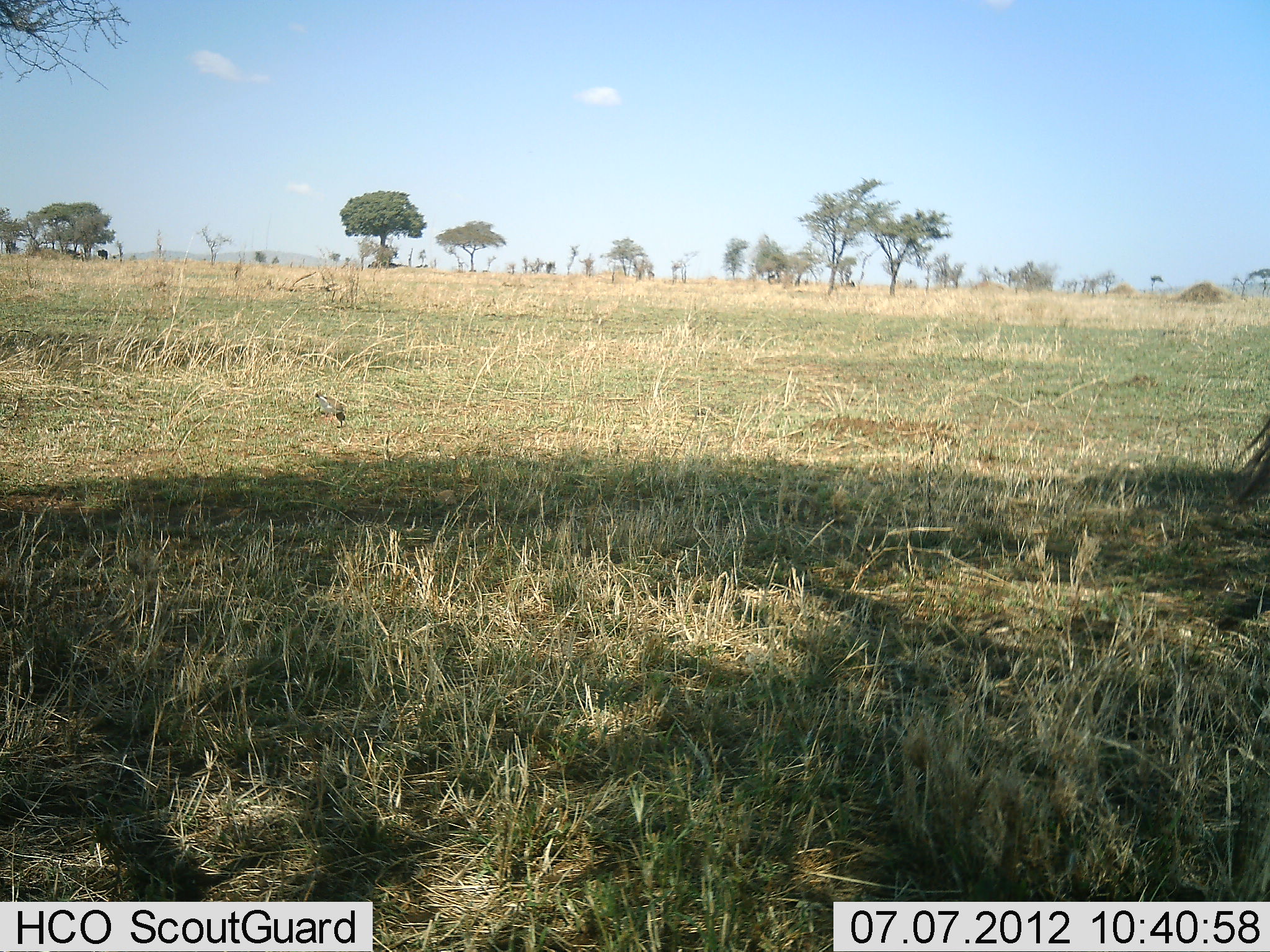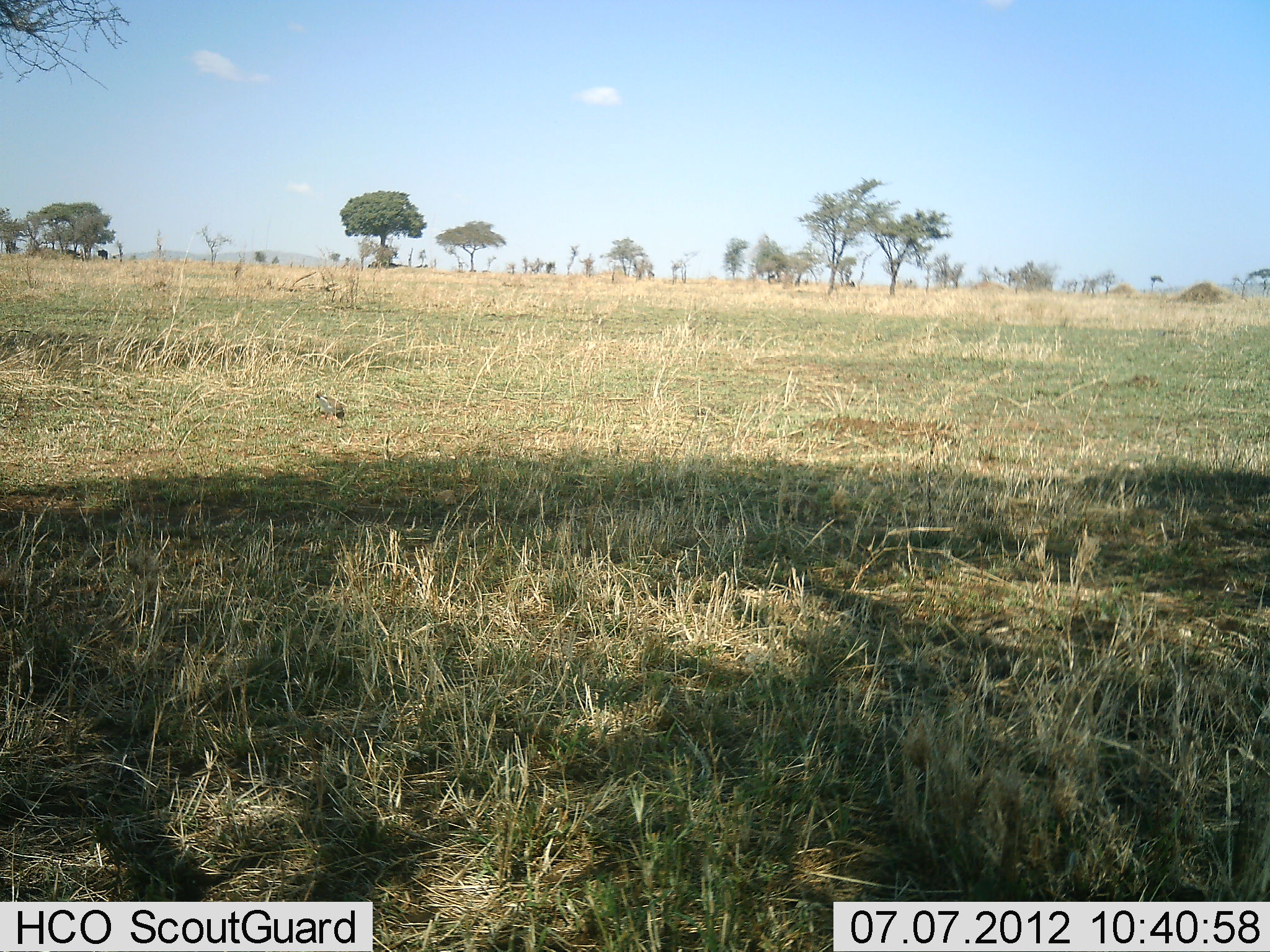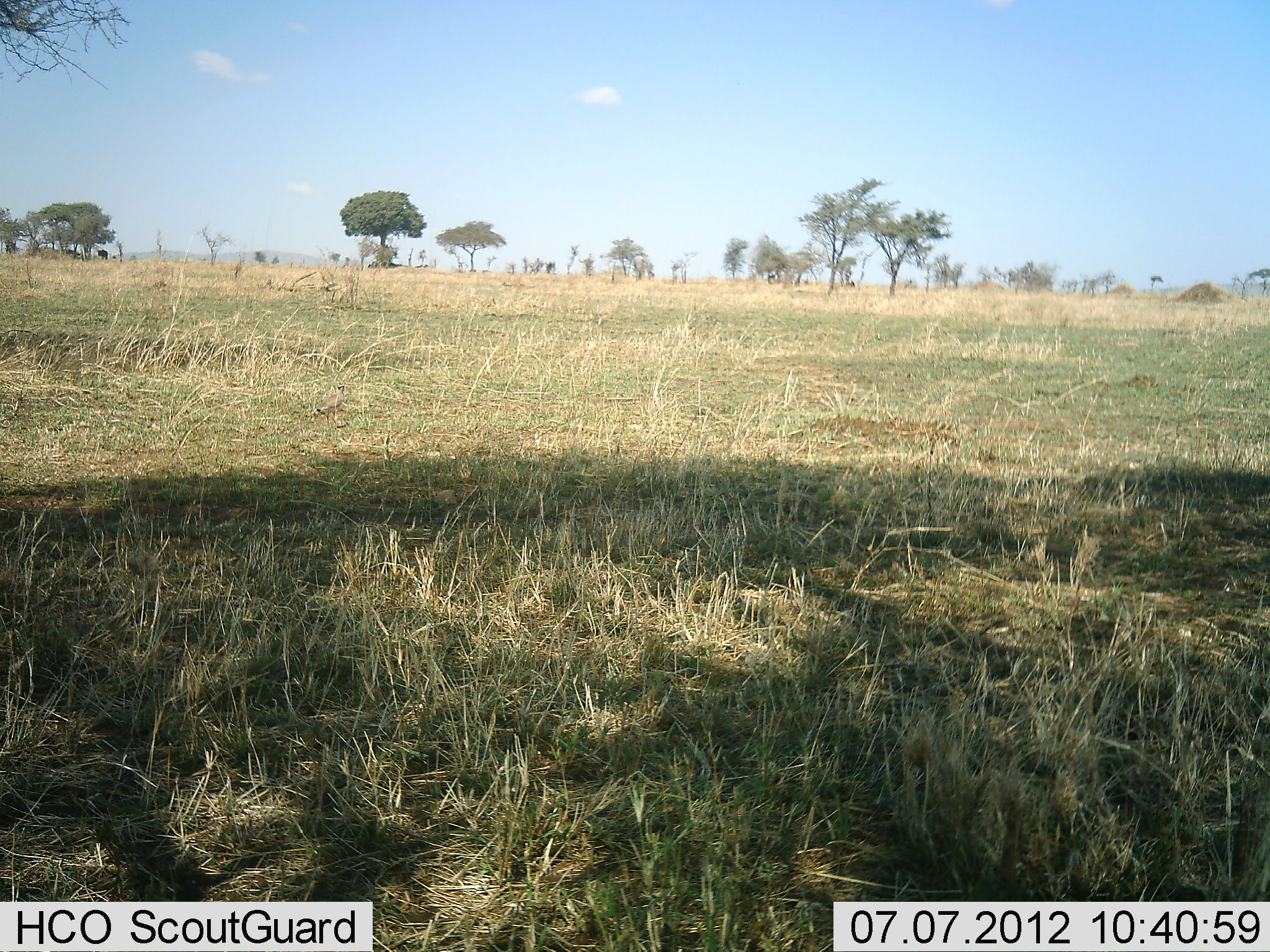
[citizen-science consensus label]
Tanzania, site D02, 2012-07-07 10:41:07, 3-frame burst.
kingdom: Animalia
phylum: Chordata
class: Aves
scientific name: Aves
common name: bird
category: otherbird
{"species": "otherbird (bird) (Aves)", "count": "1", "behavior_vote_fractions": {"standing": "22%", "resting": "0%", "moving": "33%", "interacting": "0%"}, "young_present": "0%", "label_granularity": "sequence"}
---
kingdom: Animalia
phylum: Chordata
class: Mammalia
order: Artiodactyla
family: Bovidae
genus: Connochaetes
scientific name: Connochaetes taurinus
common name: blue wildebeest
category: wildebeest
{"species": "wildebeest (blue wildebeest) (Connochaetes taurinus)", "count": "1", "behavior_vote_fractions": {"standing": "73%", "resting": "0%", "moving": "27%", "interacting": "0%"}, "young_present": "0%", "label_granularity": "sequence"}